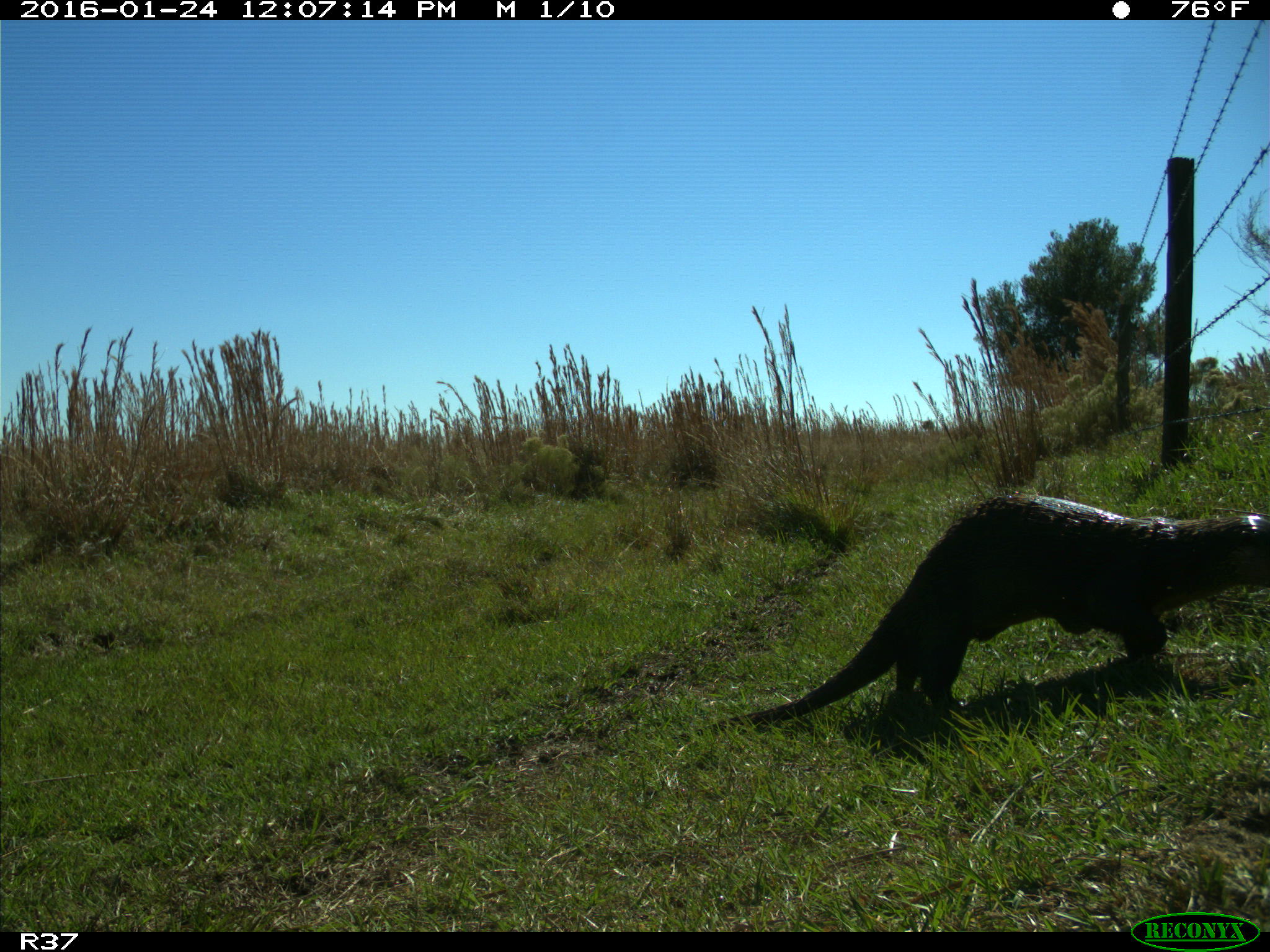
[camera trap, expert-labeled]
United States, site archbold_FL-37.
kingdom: Animalia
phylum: Chordata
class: Mammalia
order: Carnivora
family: Mustelidae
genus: Lontra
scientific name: Lontra canadensis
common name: north american river otter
Lontra canadensis (north american river otter).